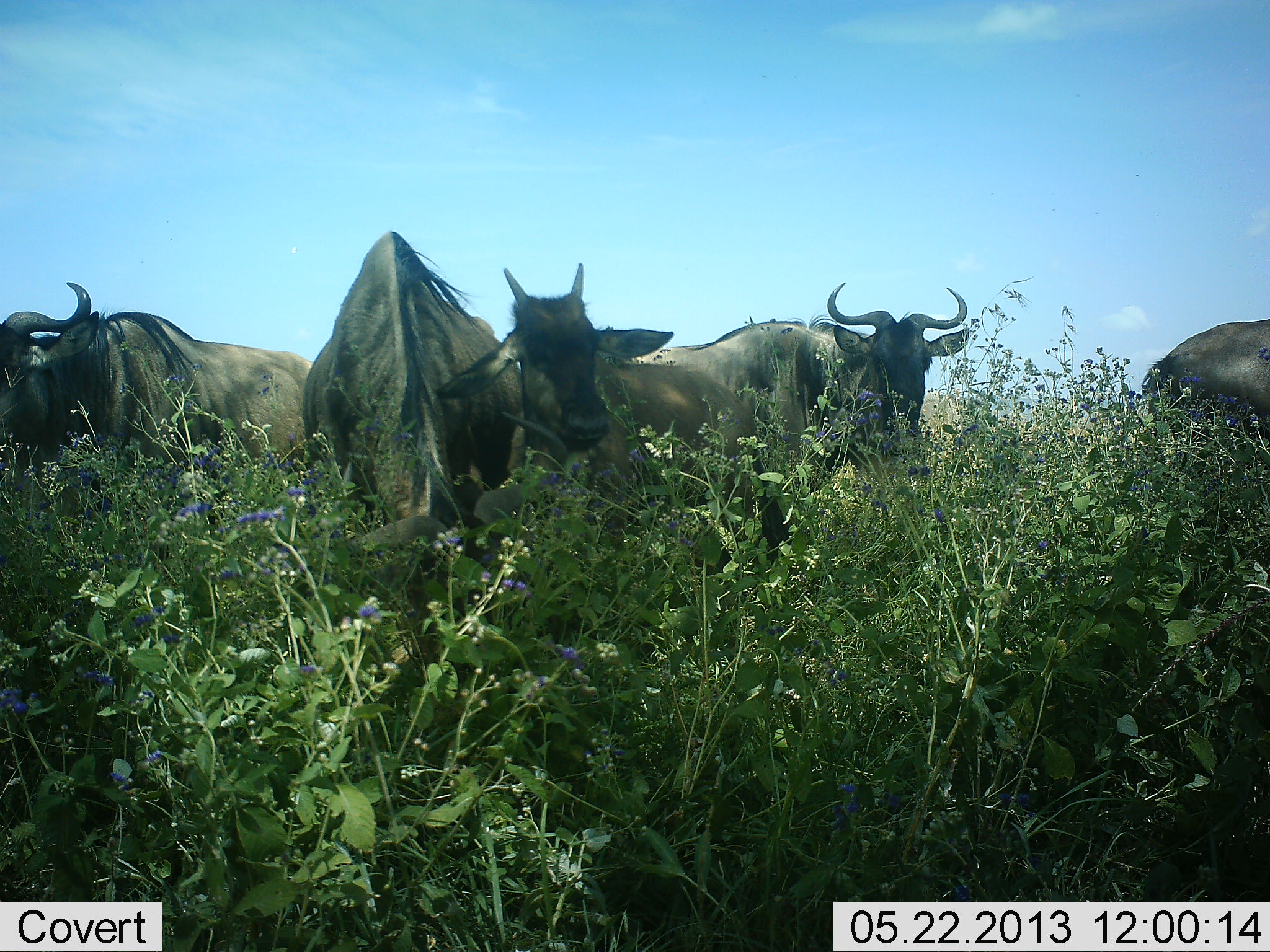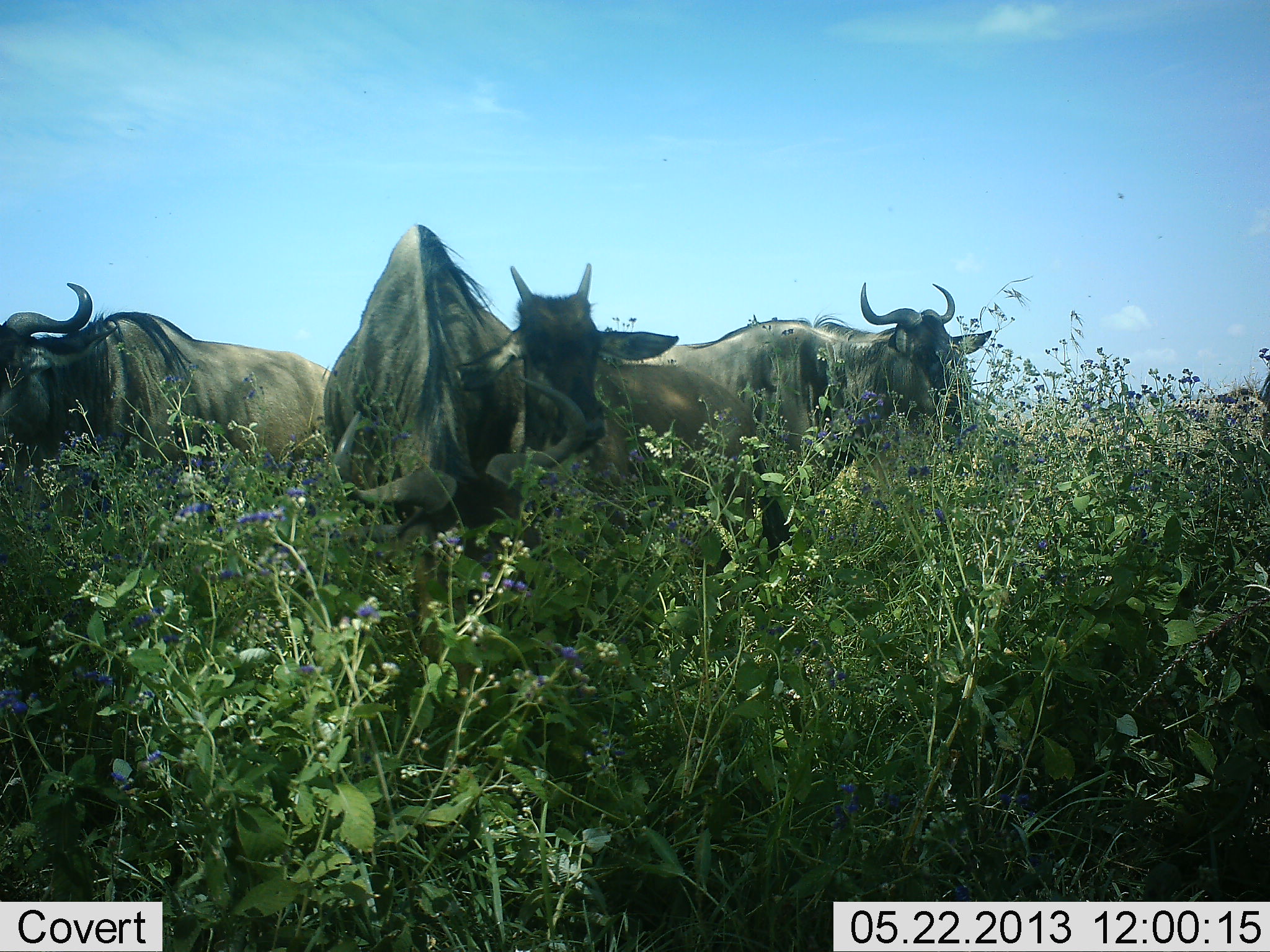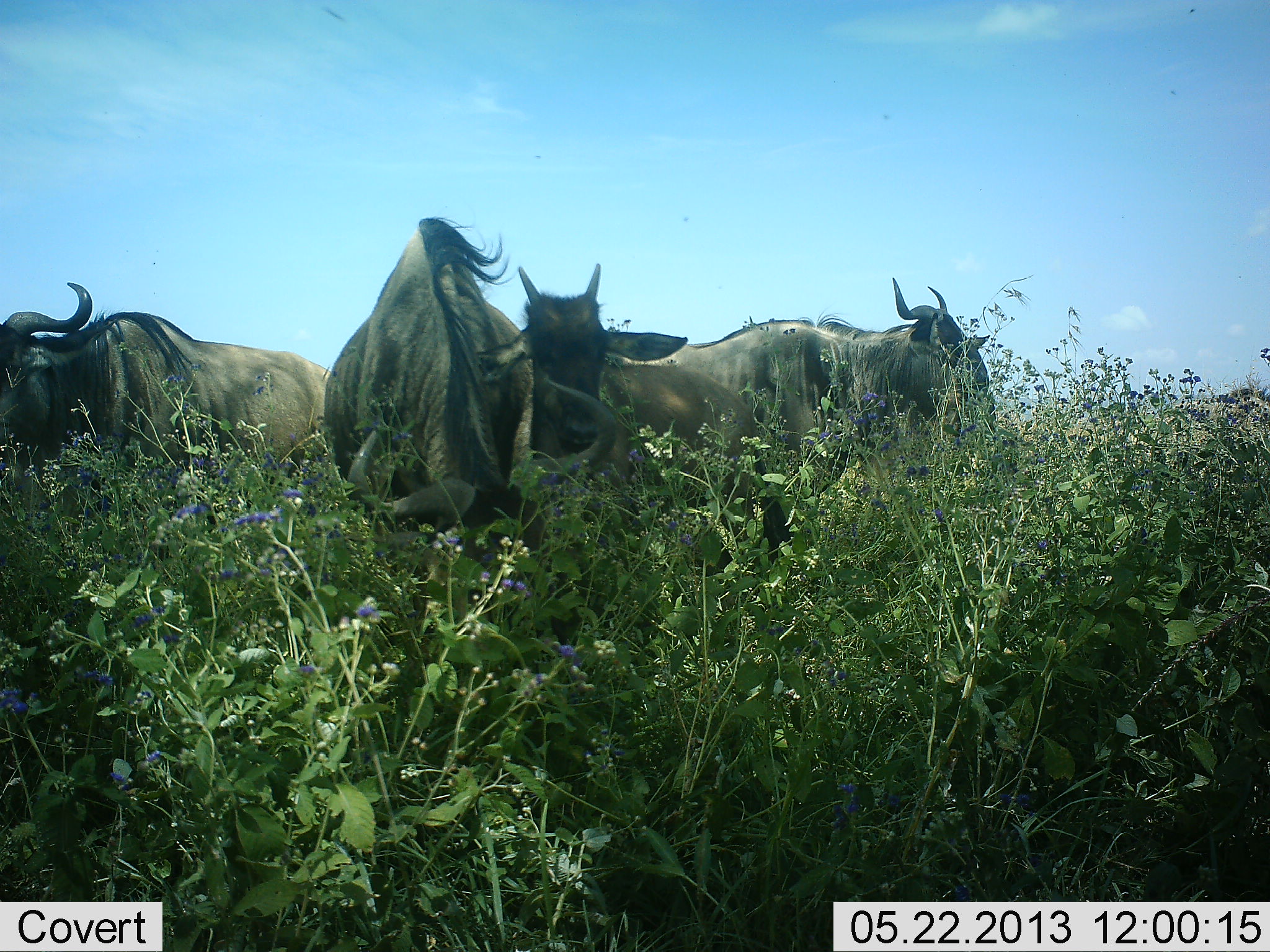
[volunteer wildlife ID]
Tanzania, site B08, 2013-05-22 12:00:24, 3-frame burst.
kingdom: Animalia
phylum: Chordata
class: Mammalia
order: Artiodactyla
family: Bovidae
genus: Connochaetes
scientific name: Connochaetes taurinus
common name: blue wildebeest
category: wildebeest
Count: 5.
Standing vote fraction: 80%.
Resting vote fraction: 5%.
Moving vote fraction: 55%.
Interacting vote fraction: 0%.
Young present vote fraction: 30%.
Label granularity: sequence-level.